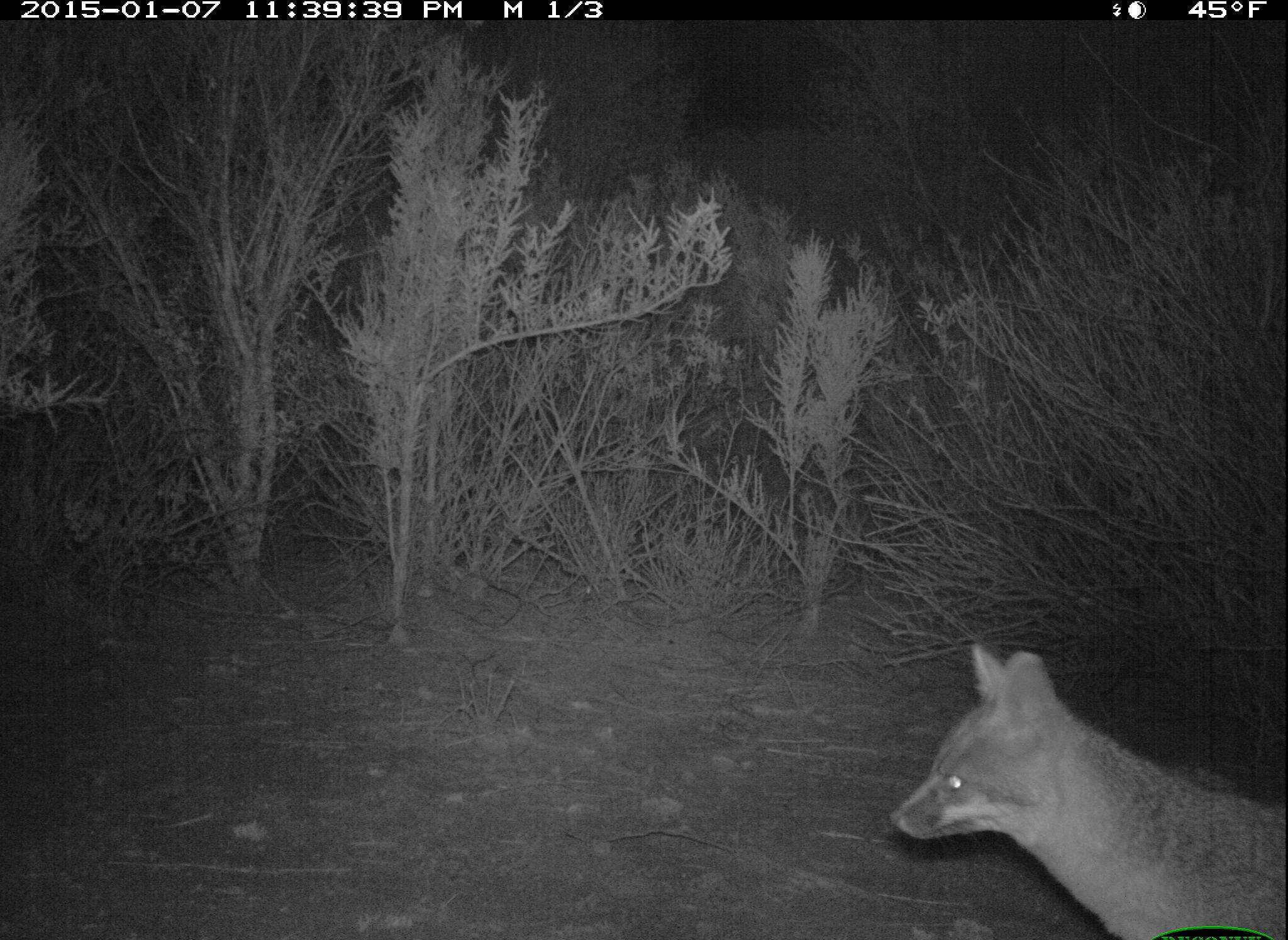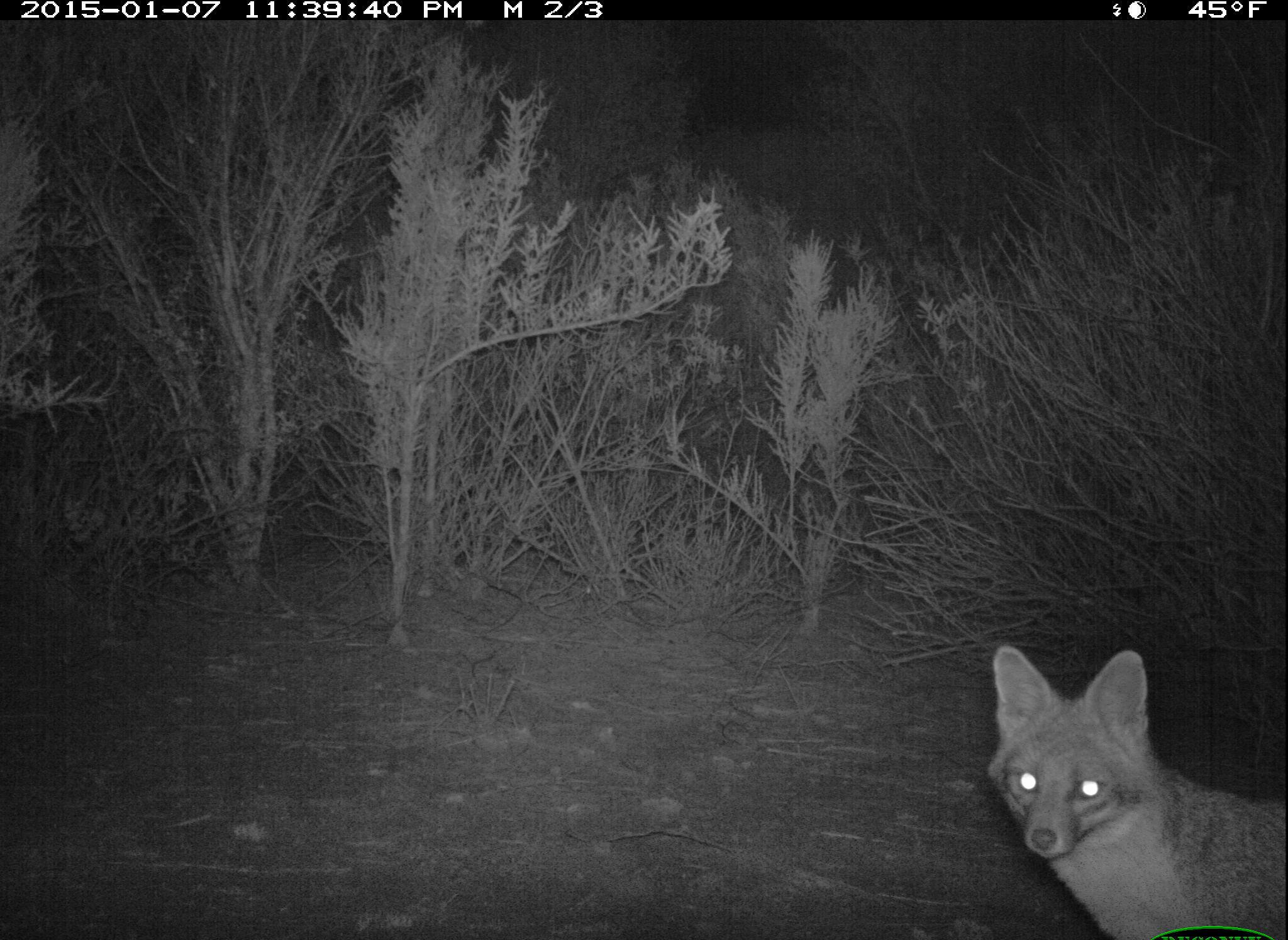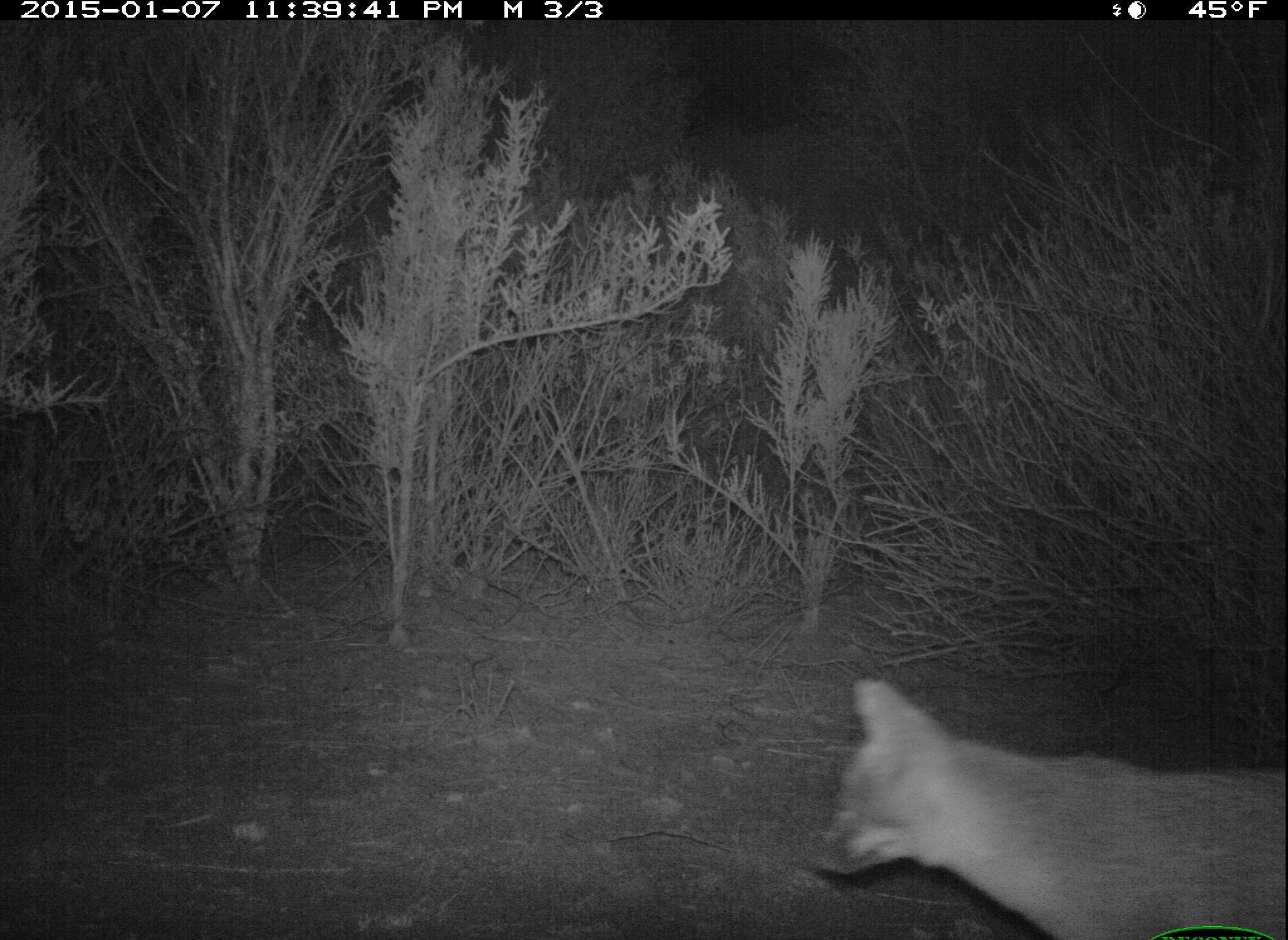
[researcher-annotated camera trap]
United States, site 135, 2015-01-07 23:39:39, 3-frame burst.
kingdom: Animalia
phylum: Chordata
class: Mammalia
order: Carnivora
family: Canidae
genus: Urocyon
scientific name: Urocyon cinereoargenteus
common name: gray fox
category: fox